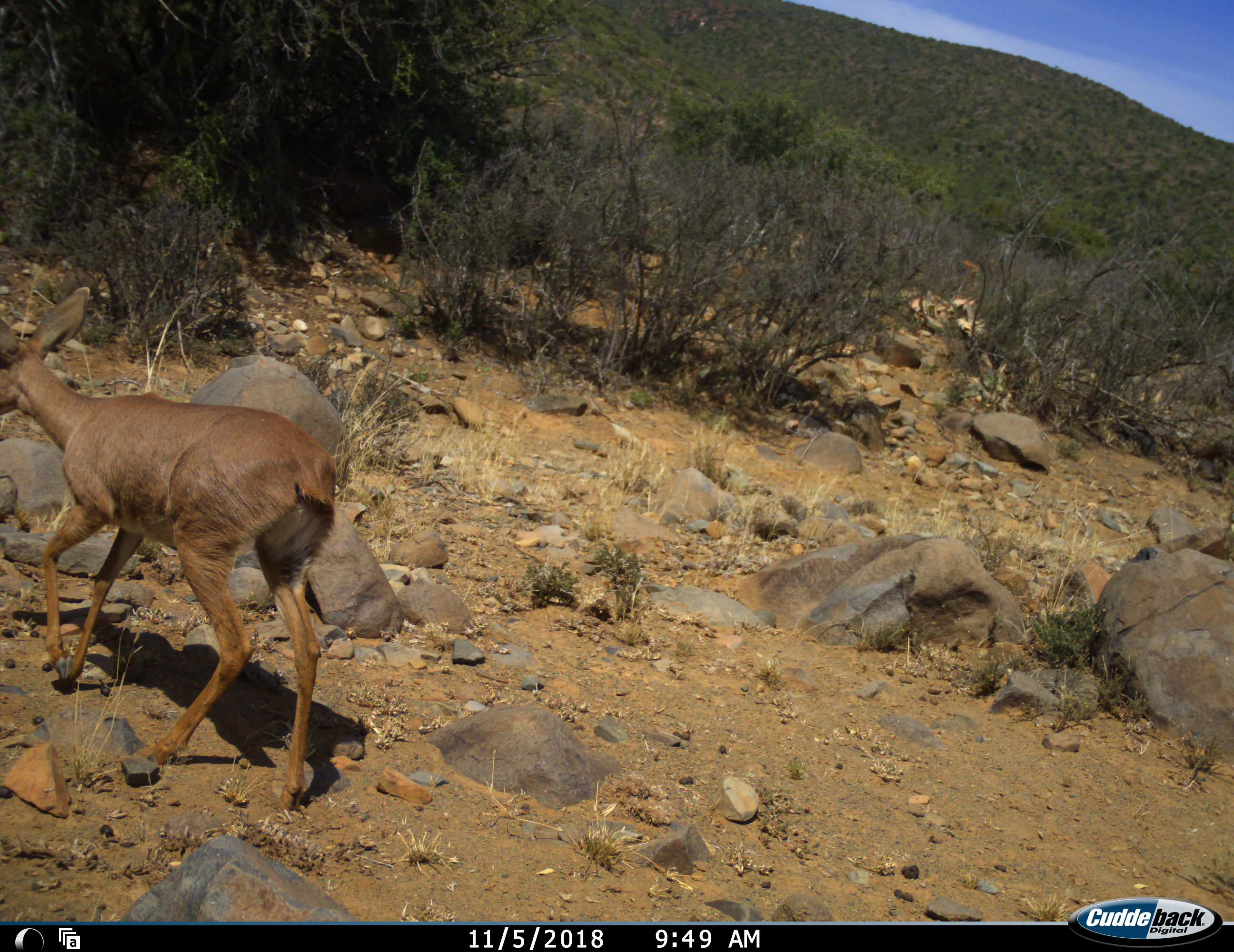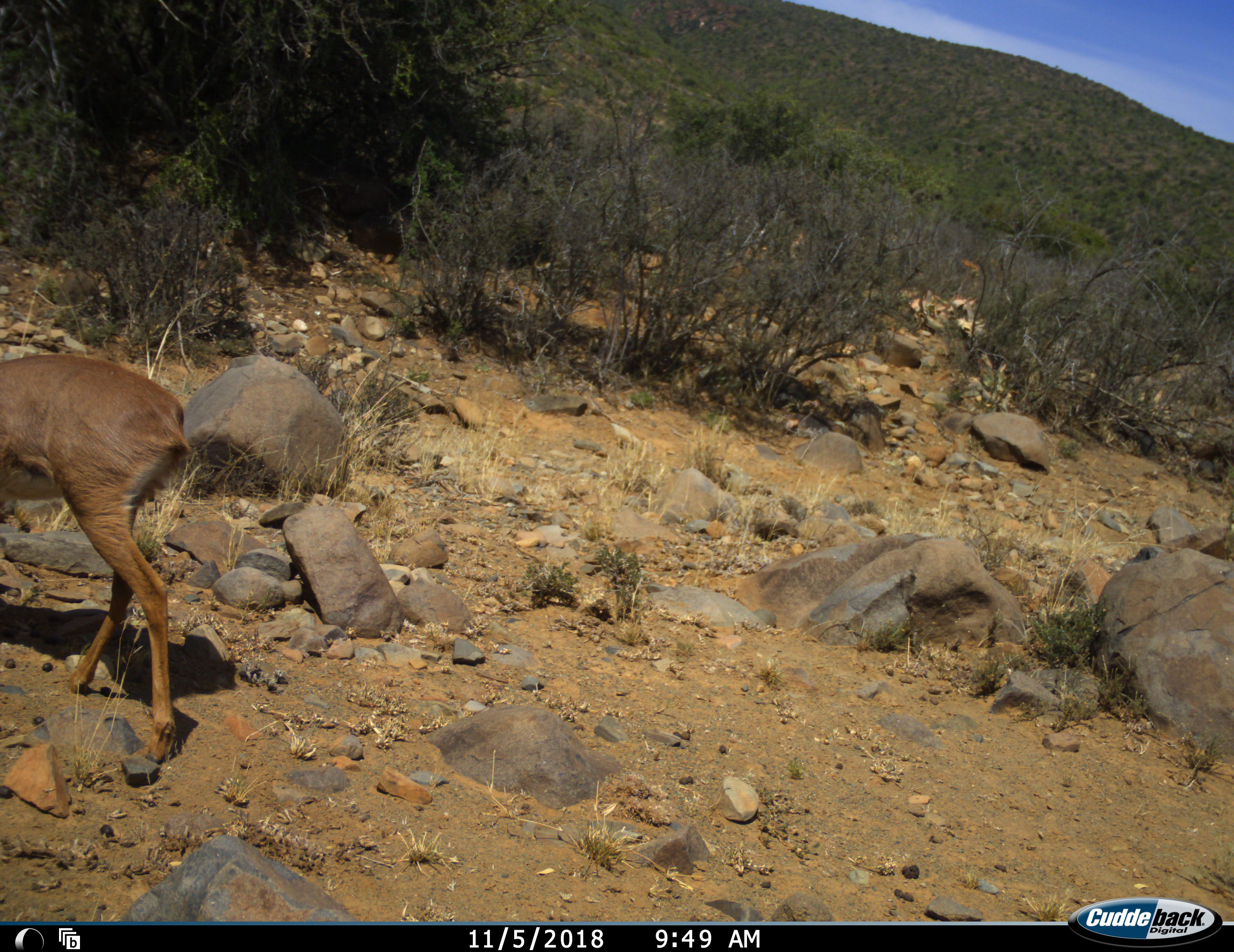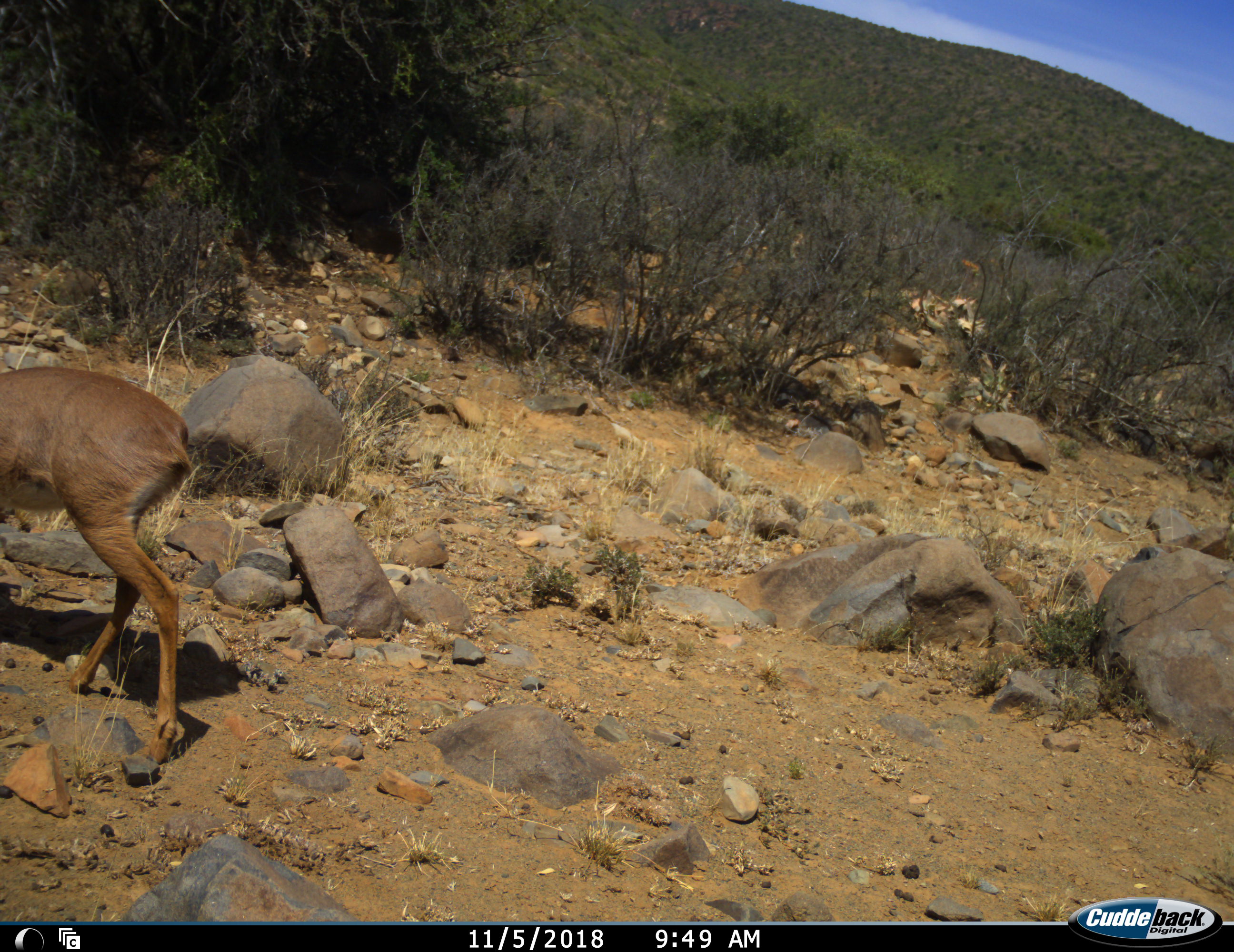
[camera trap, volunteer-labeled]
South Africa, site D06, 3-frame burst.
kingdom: Animalia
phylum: Chordata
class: Mammalia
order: Artiodactyla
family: Bovidae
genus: Redunca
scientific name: Redunca fulvorufula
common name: mountain reedbuck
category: reedbuckmountain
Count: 1.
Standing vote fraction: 20%.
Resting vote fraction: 0%.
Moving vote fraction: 80%.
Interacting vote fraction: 0%.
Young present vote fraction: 0%.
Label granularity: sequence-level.